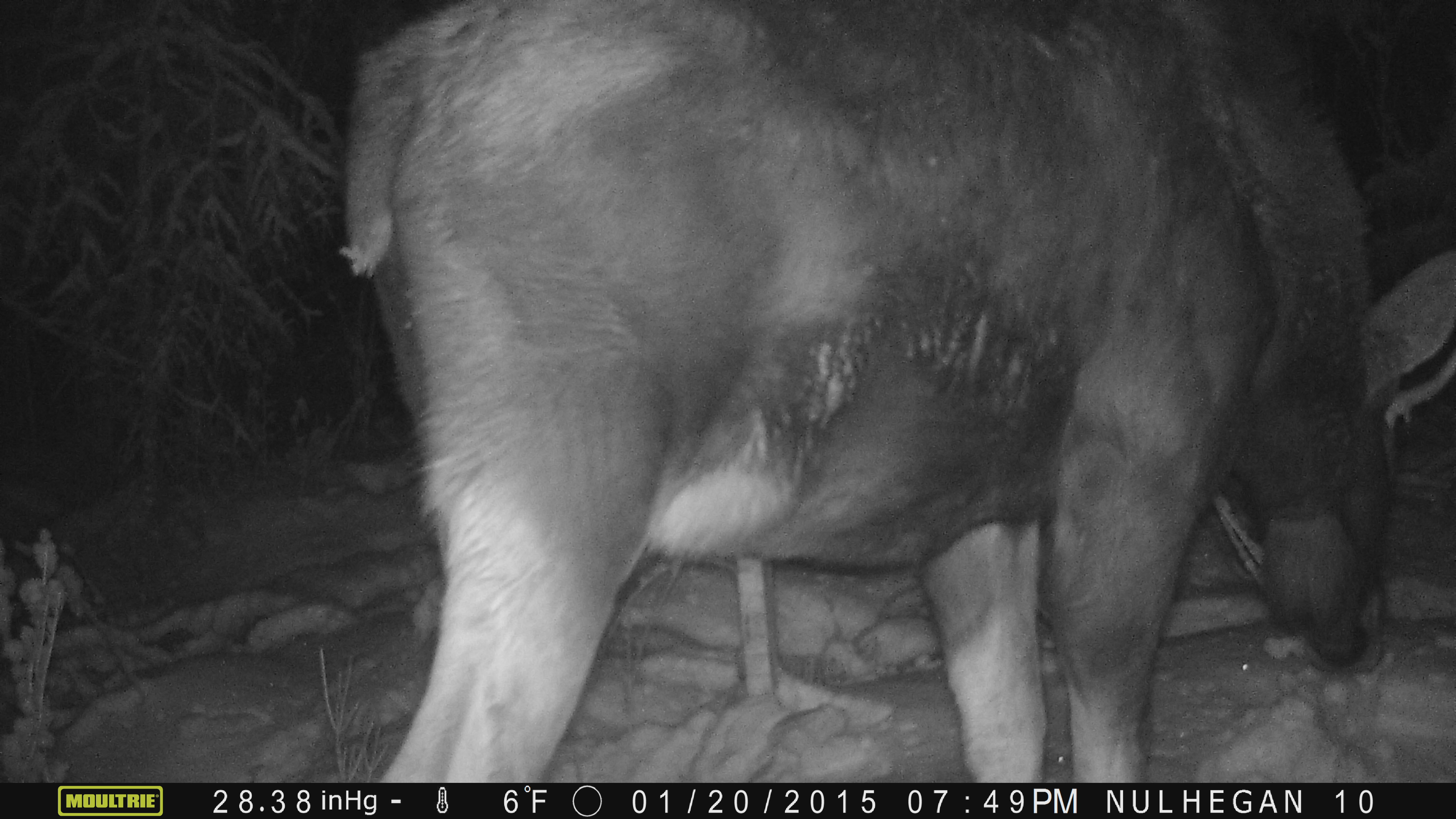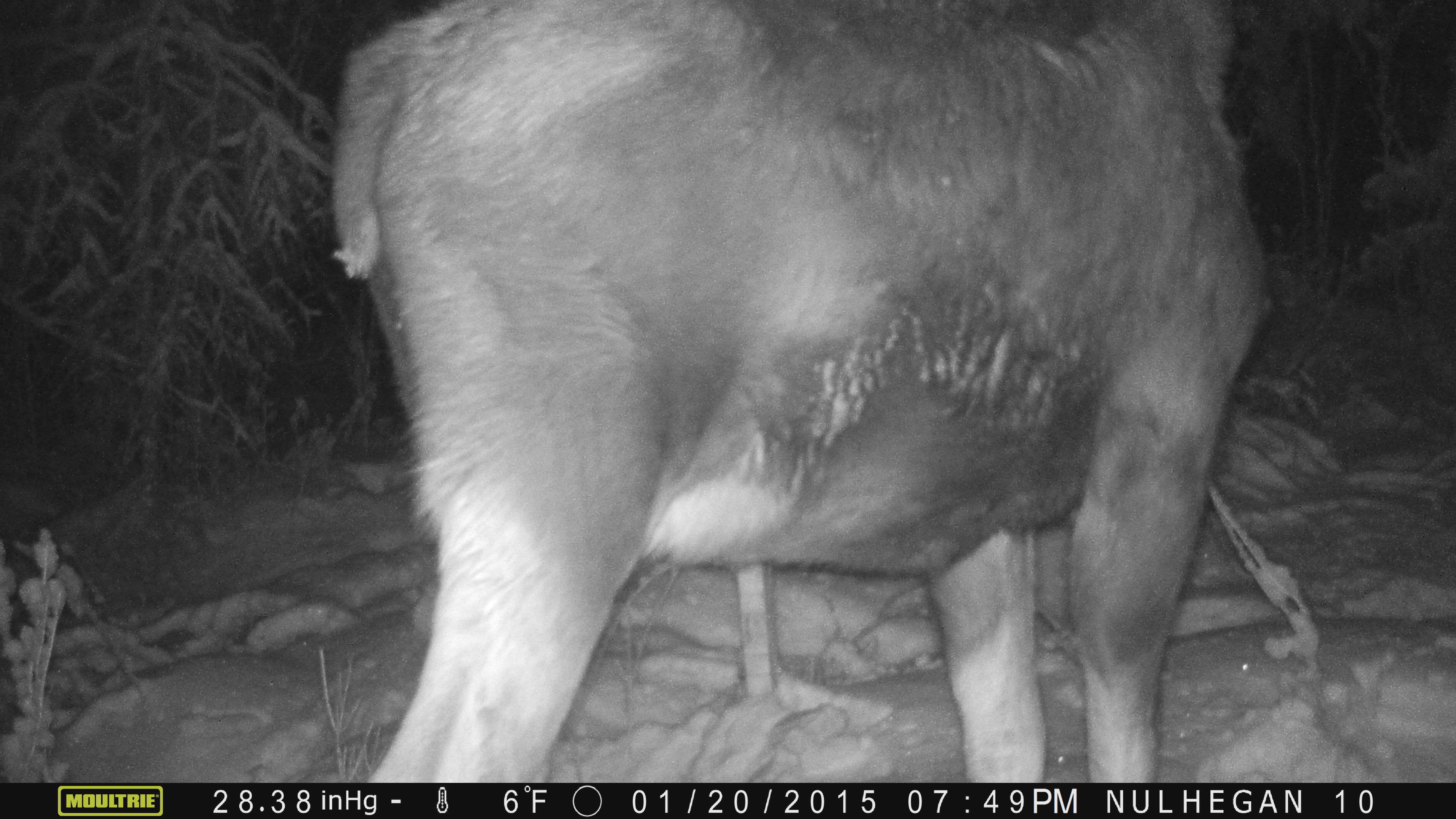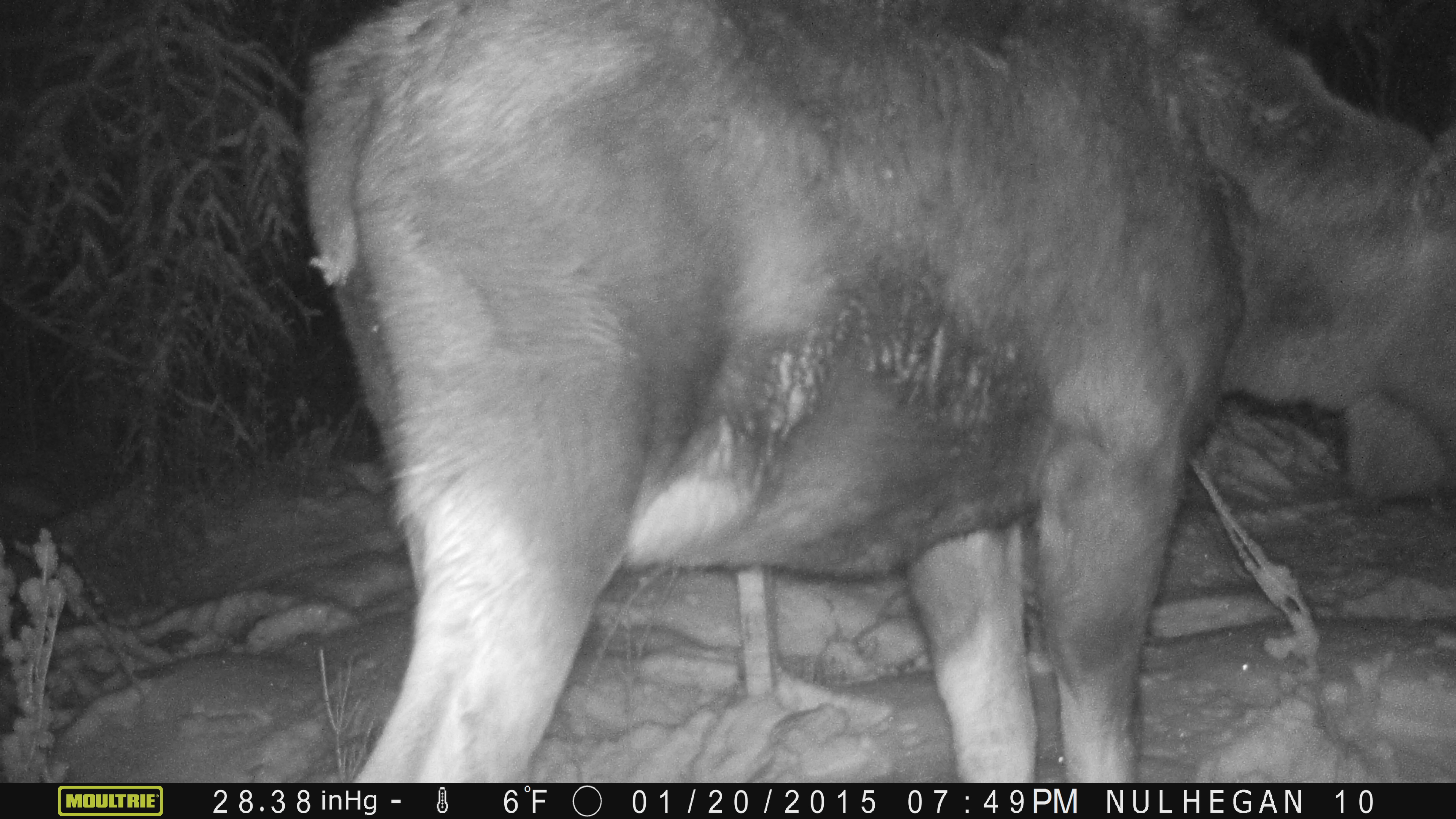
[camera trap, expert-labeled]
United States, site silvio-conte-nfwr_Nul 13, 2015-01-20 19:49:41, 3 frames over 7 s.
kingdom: Animalia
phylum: Chordata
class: Mammalia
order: Artiodactyla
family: Cervidae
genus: Alces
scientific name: Alces alces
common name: moose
Moose (Alces alces).